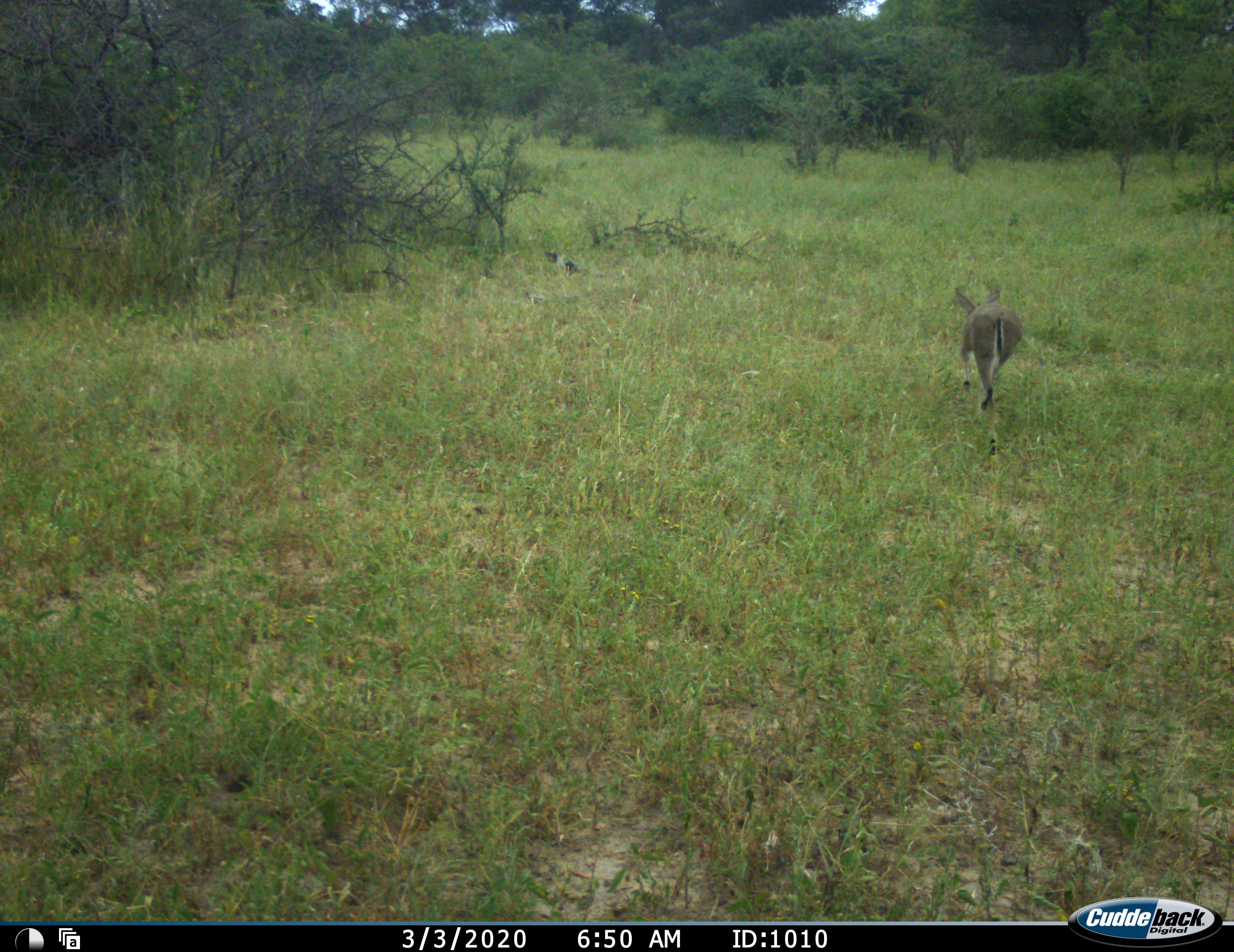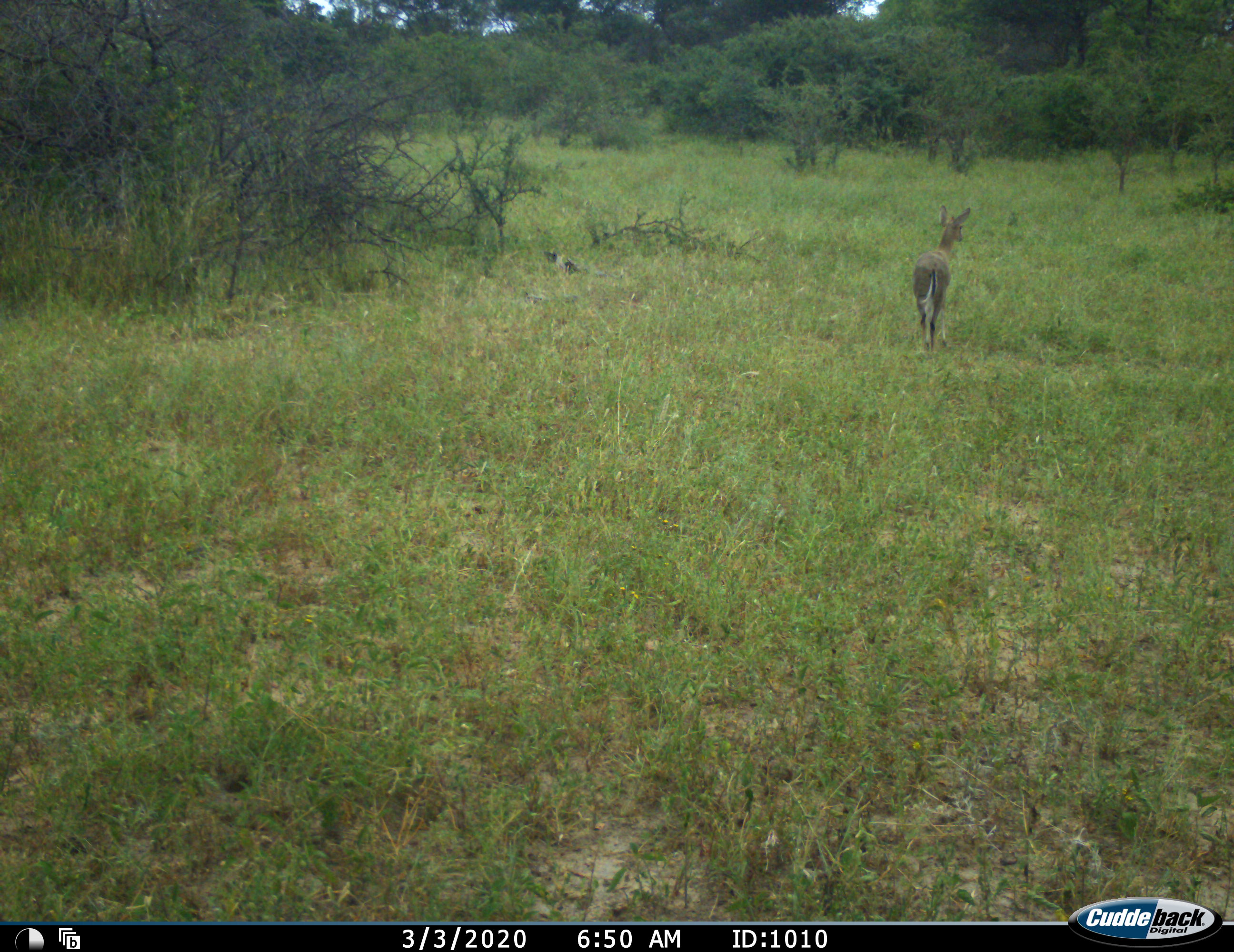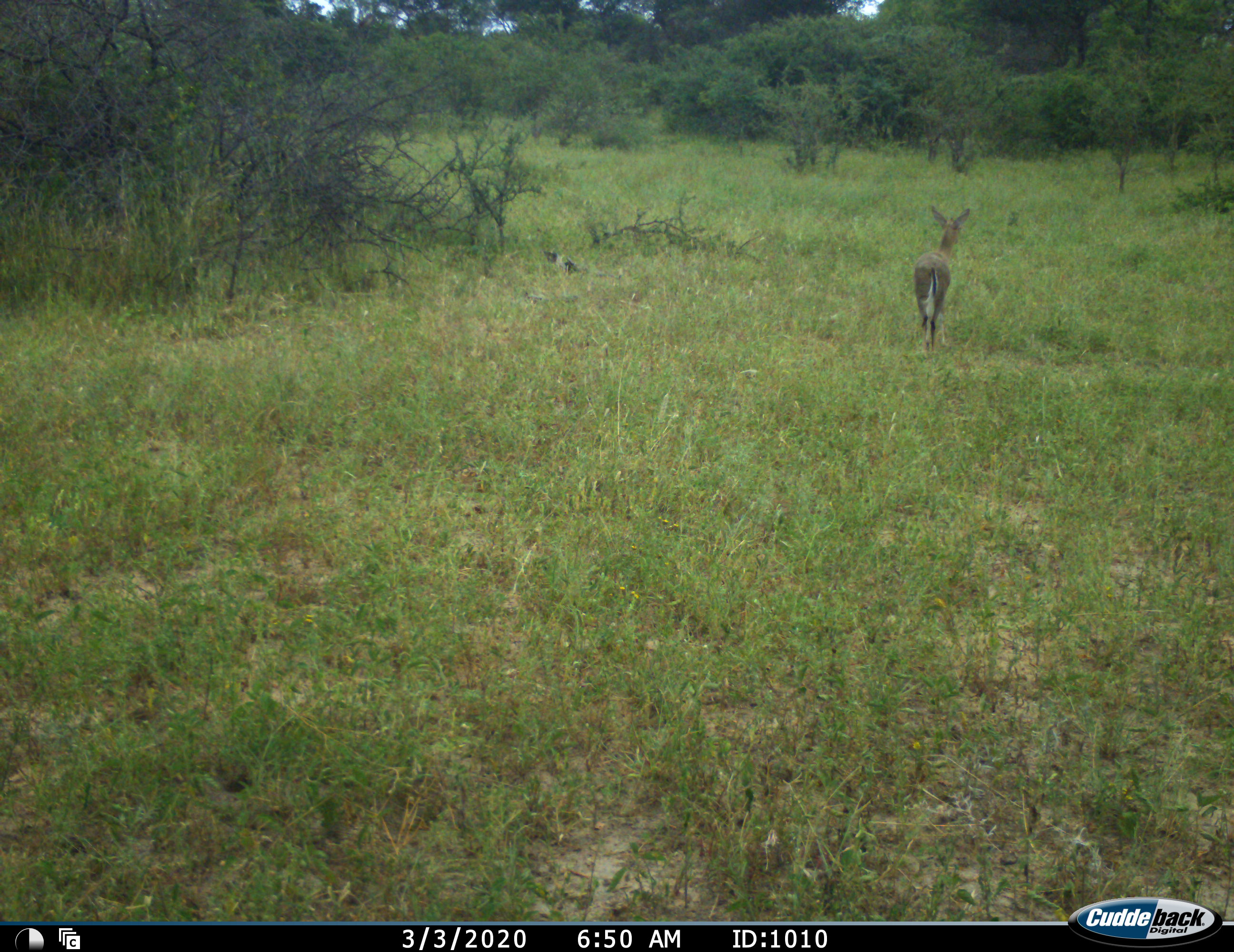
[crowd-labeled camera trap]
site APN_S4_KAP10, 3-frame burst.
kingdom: Animalia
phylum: Chordata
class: Mammalia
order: Artiodactyla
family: Bovidae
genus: Aepyceros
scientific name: Aepyceros melampus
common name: impala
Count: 1.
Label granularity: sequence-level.